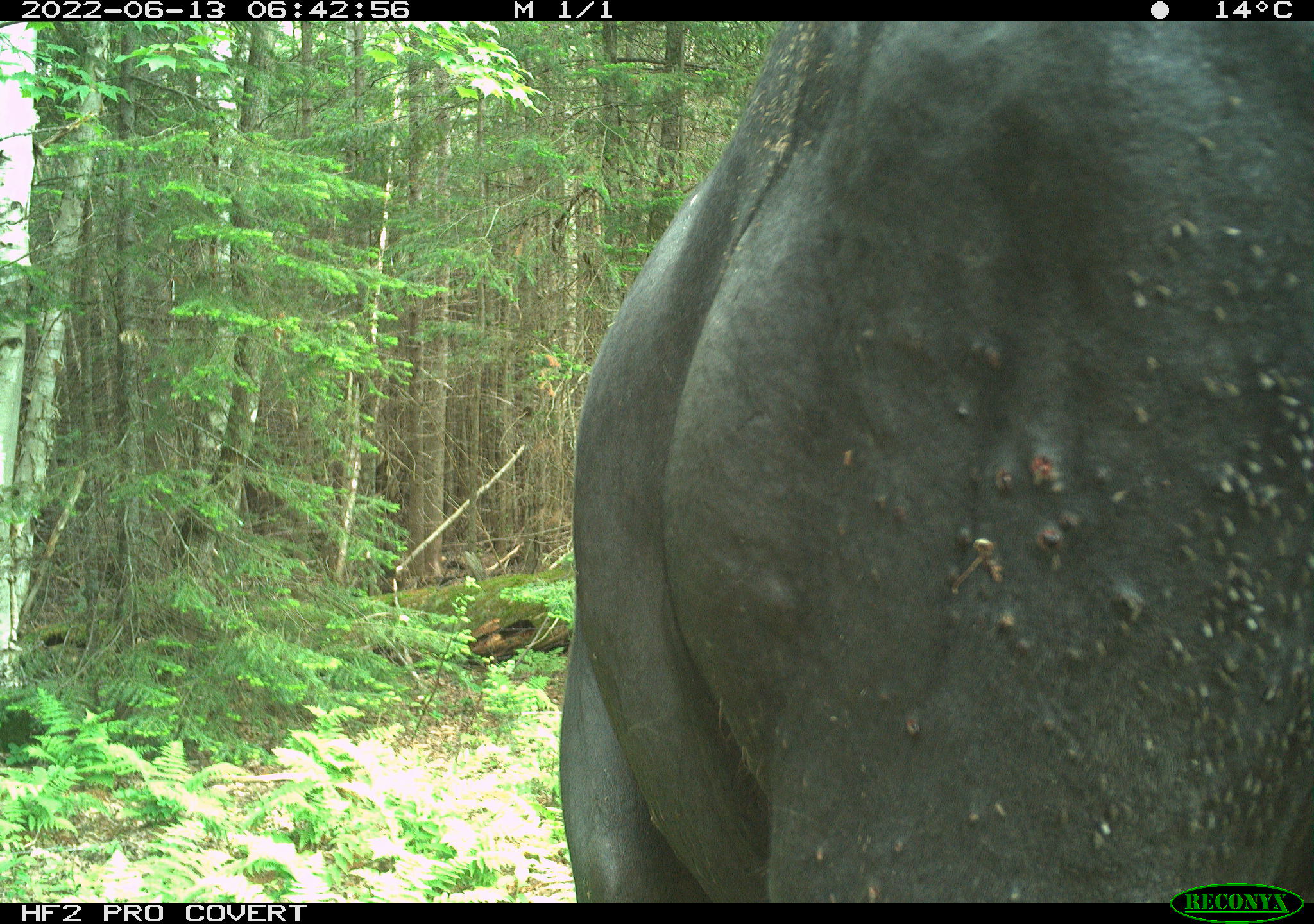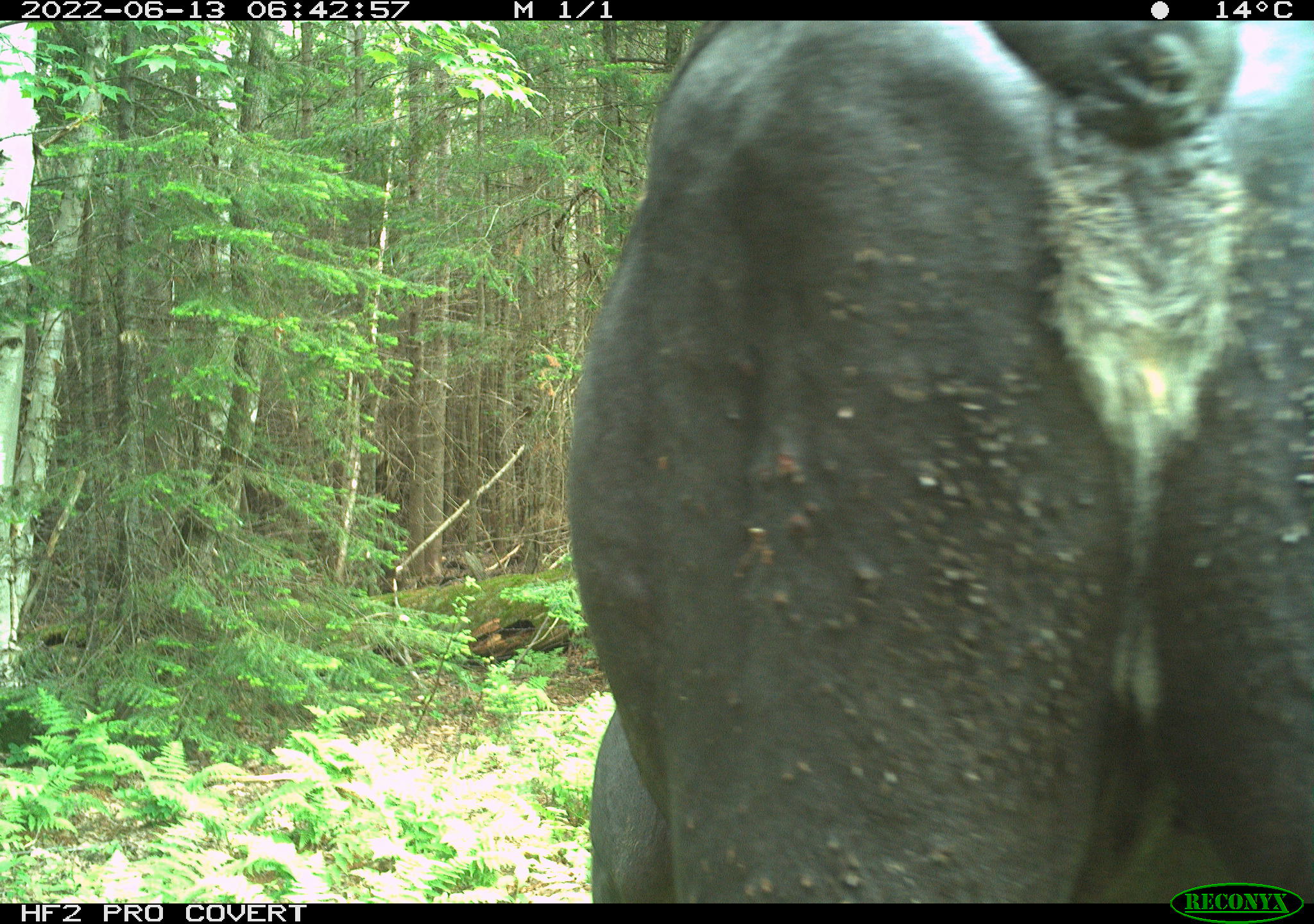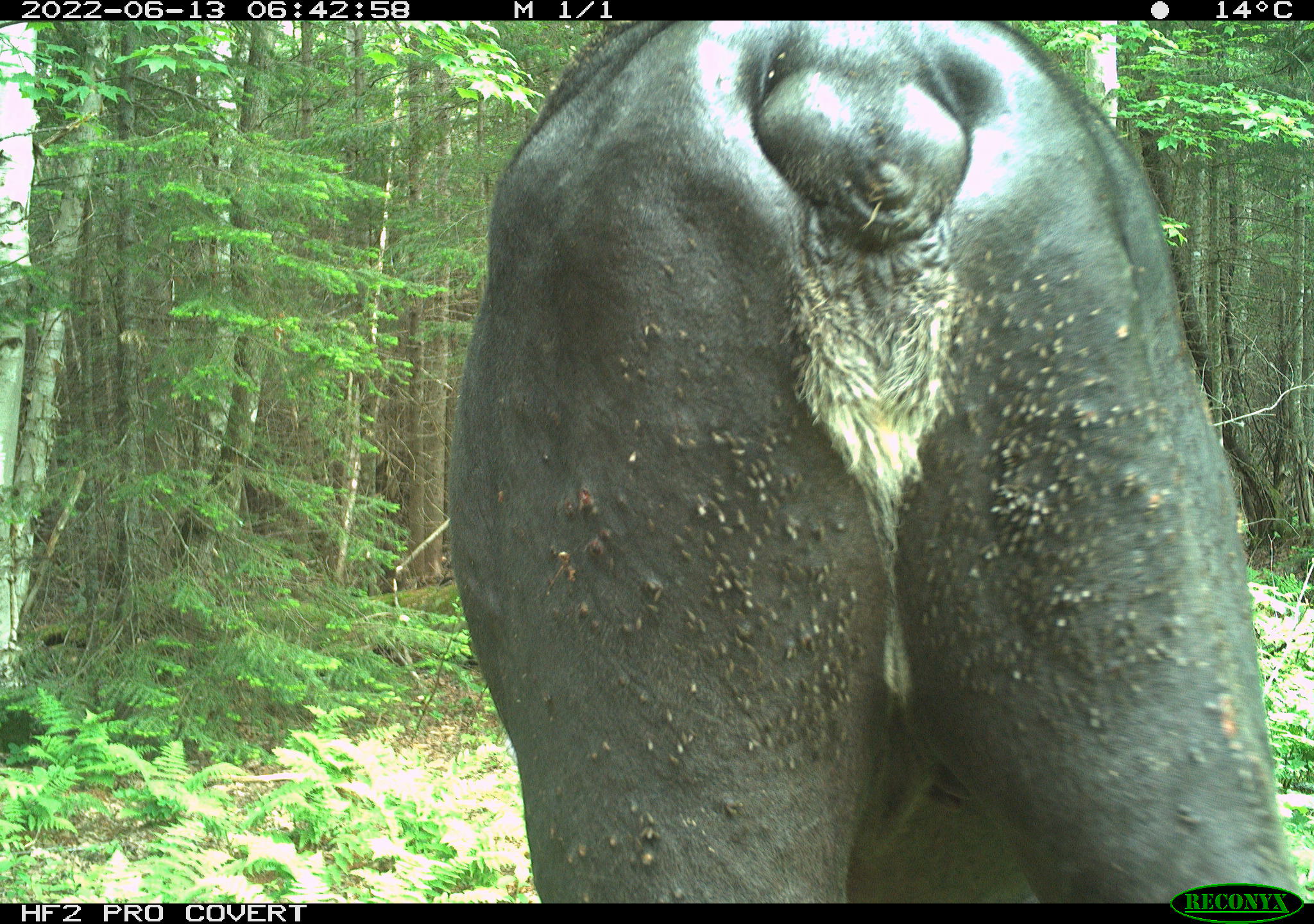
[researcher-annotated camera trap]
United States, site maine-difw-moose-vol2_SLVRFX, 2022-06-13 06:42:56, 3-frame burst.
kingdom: Animalia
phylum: Chordata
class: Mammalia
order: Artiodactyla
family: Cervidae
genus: Alces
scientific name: Alces alces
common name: moose